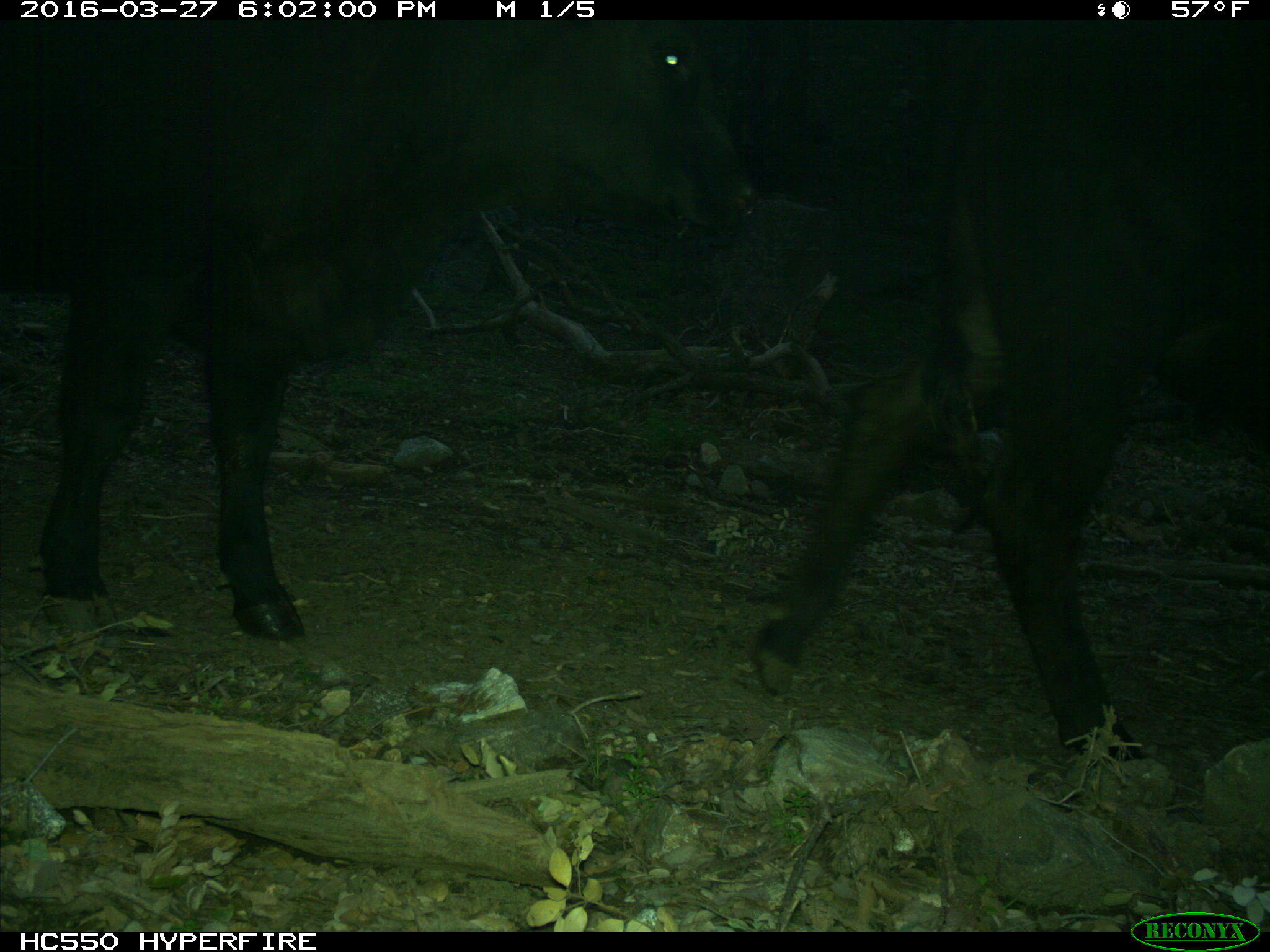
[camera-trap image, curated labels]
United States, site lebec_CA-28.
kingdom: Animalia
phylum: Chordata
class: Mammalia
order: Artiodactyla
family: Bovidae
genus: Bos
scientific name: Bos taurus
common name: domestic cow